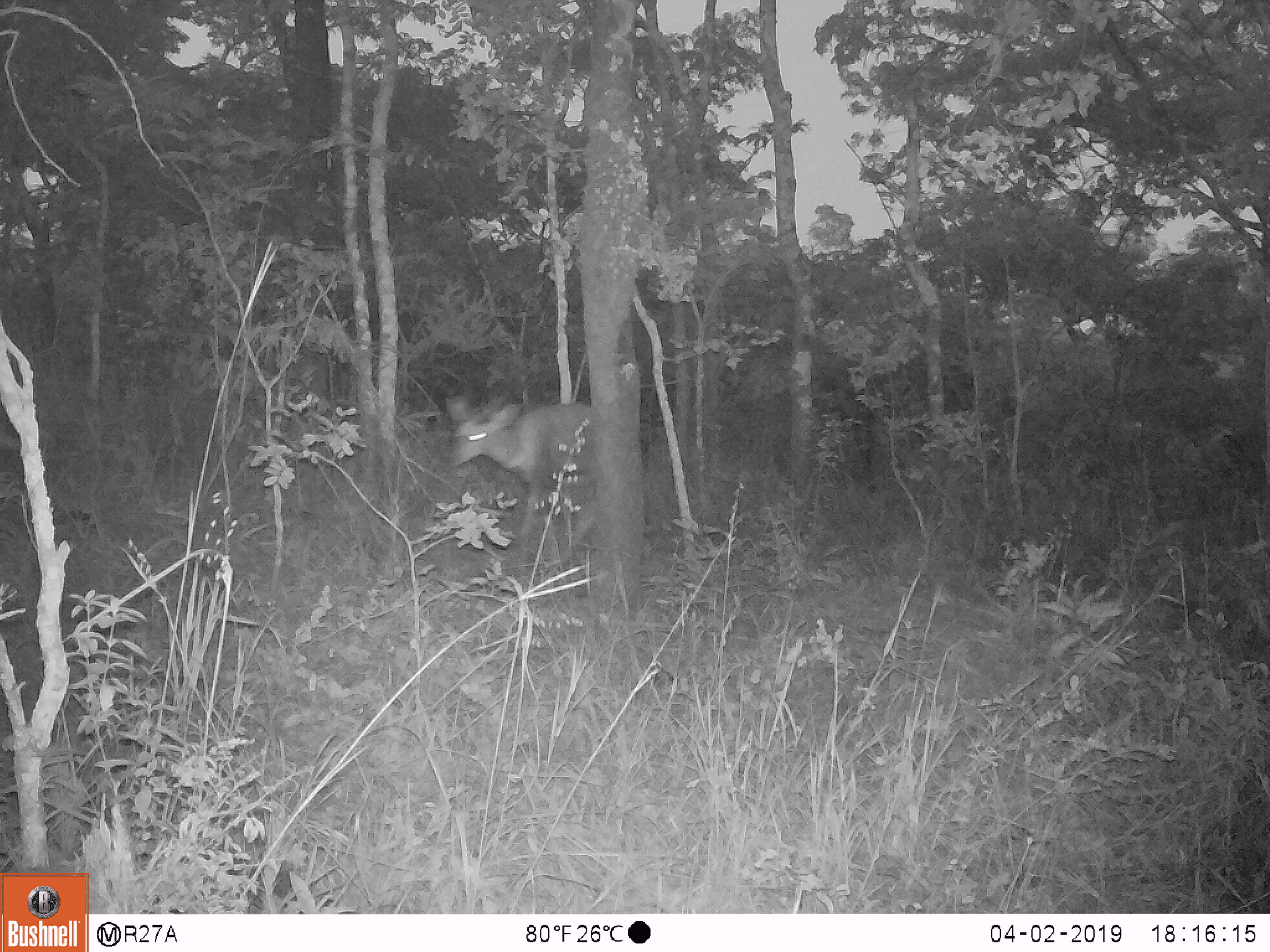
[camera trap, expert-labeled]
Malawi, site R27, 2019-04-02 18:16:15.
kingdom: Animalia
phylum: Chordata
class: Mammalia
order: Artiodactyla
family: Bovidae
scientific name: Antilopinae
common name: small antelope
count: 1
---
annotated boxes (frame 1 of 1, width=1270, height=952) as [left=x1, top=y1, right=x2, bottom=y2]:
small antelope: [left=425, top=376, right=636, bottom=598]